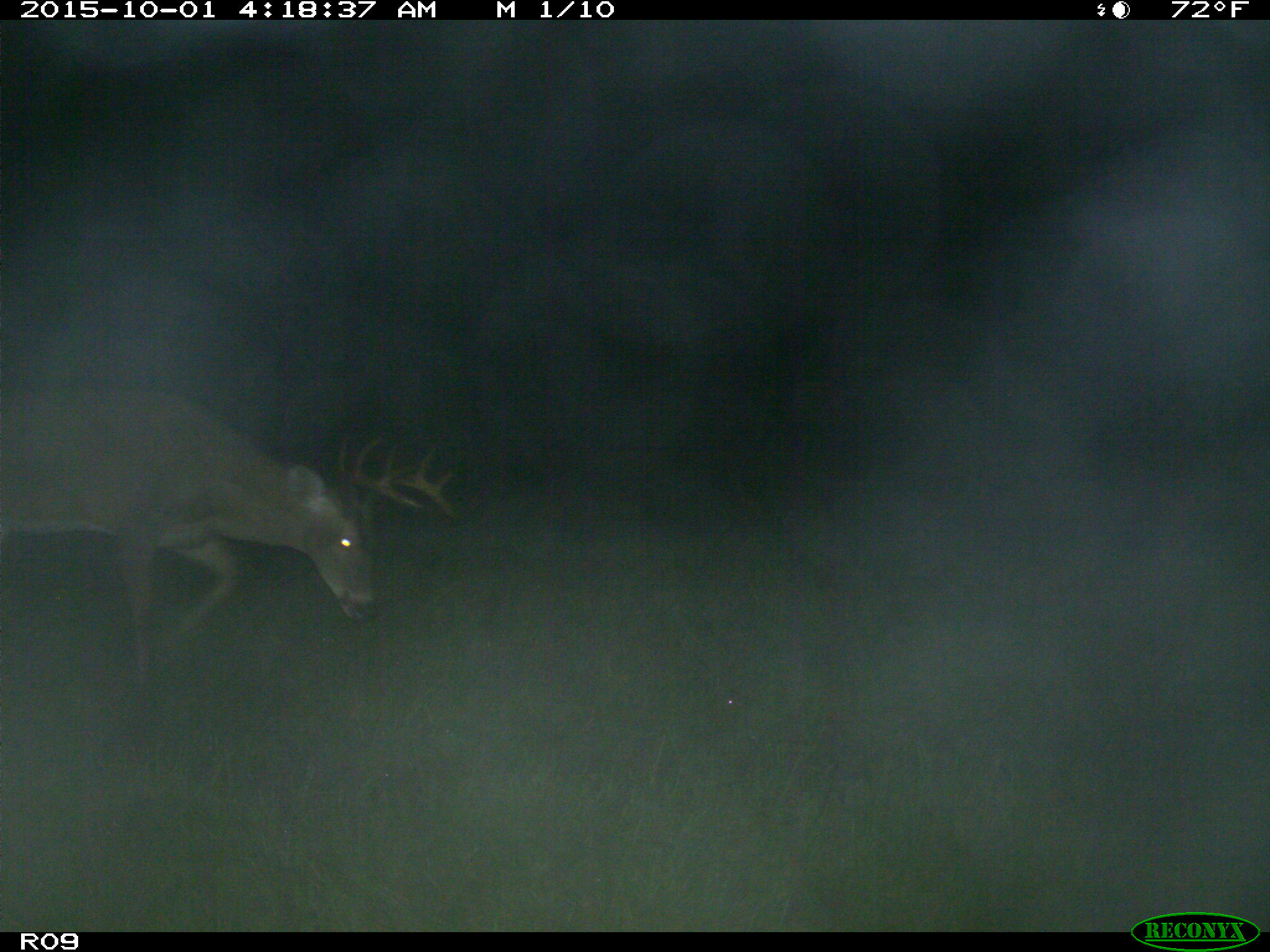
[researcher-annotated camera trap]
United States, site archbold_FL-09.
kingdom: Animalia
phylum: Chordata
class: Mammalia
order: Artiodactyla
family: Cervidae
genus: Odocoileus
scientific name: Odocoileus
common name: deer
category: unidentified deer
Unidentified deer (deer) (Odocoileus).